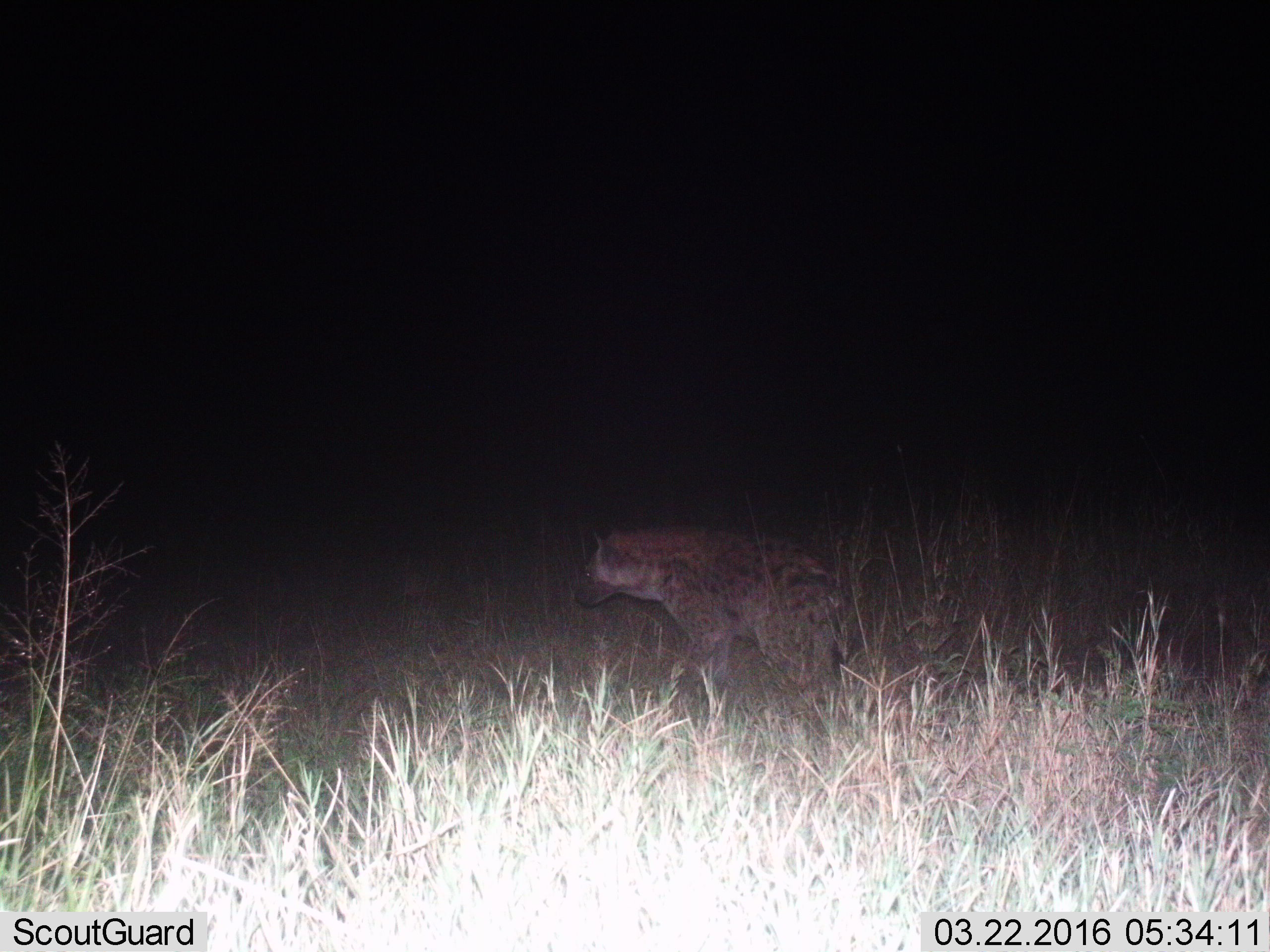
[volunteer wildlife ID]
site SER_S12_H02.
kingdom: Animalia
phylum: Chordata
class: Mammalia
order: Carnivora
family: Hyaenidae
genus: Crocuta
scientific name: Crocuta crocuta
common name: spotted hyena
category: hyenaspotted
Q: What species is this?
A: Hyenaspotted (spotted hyena) (Crocuta crocuta).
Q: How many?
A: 1.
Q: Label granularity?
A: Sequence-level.